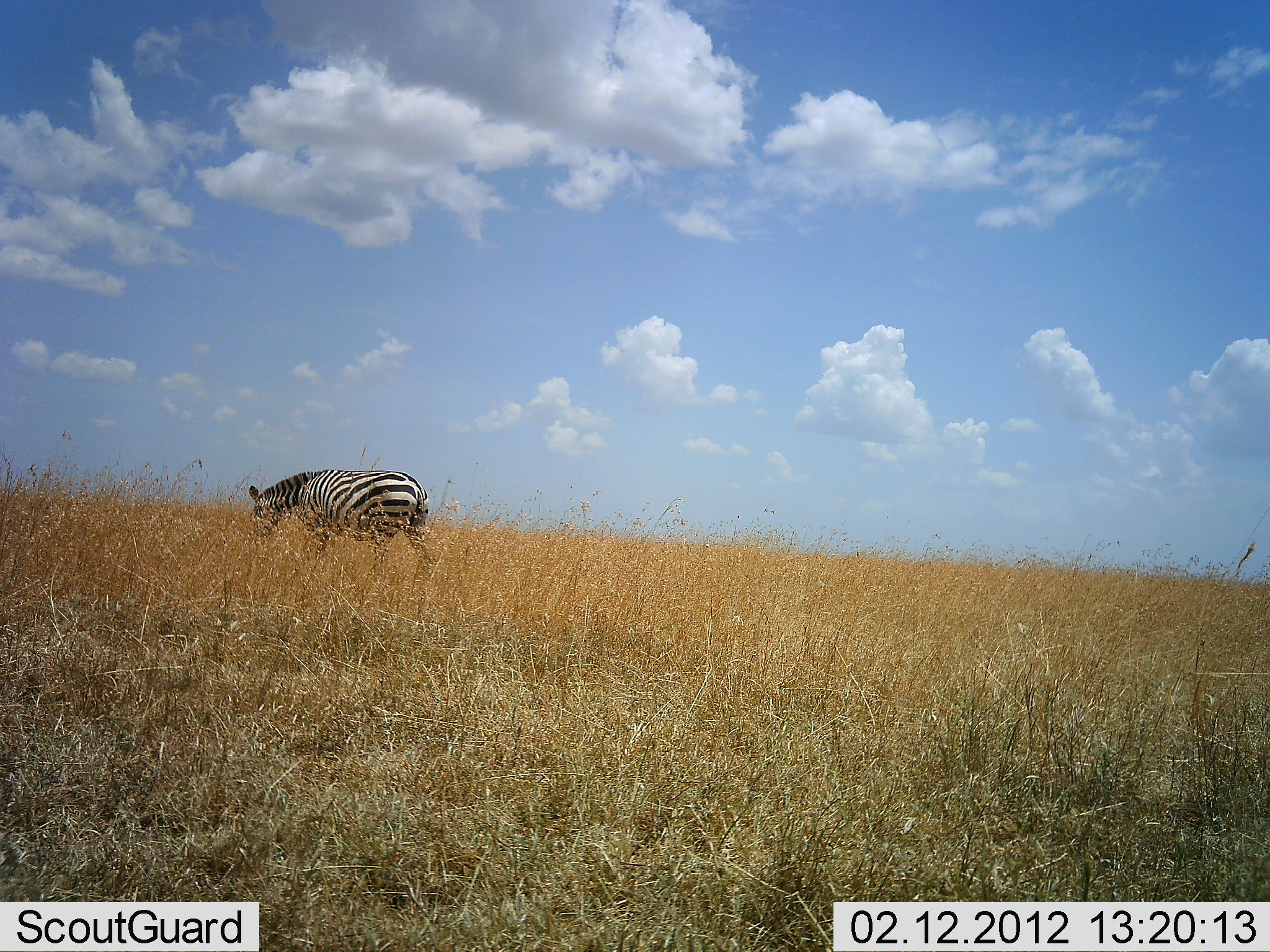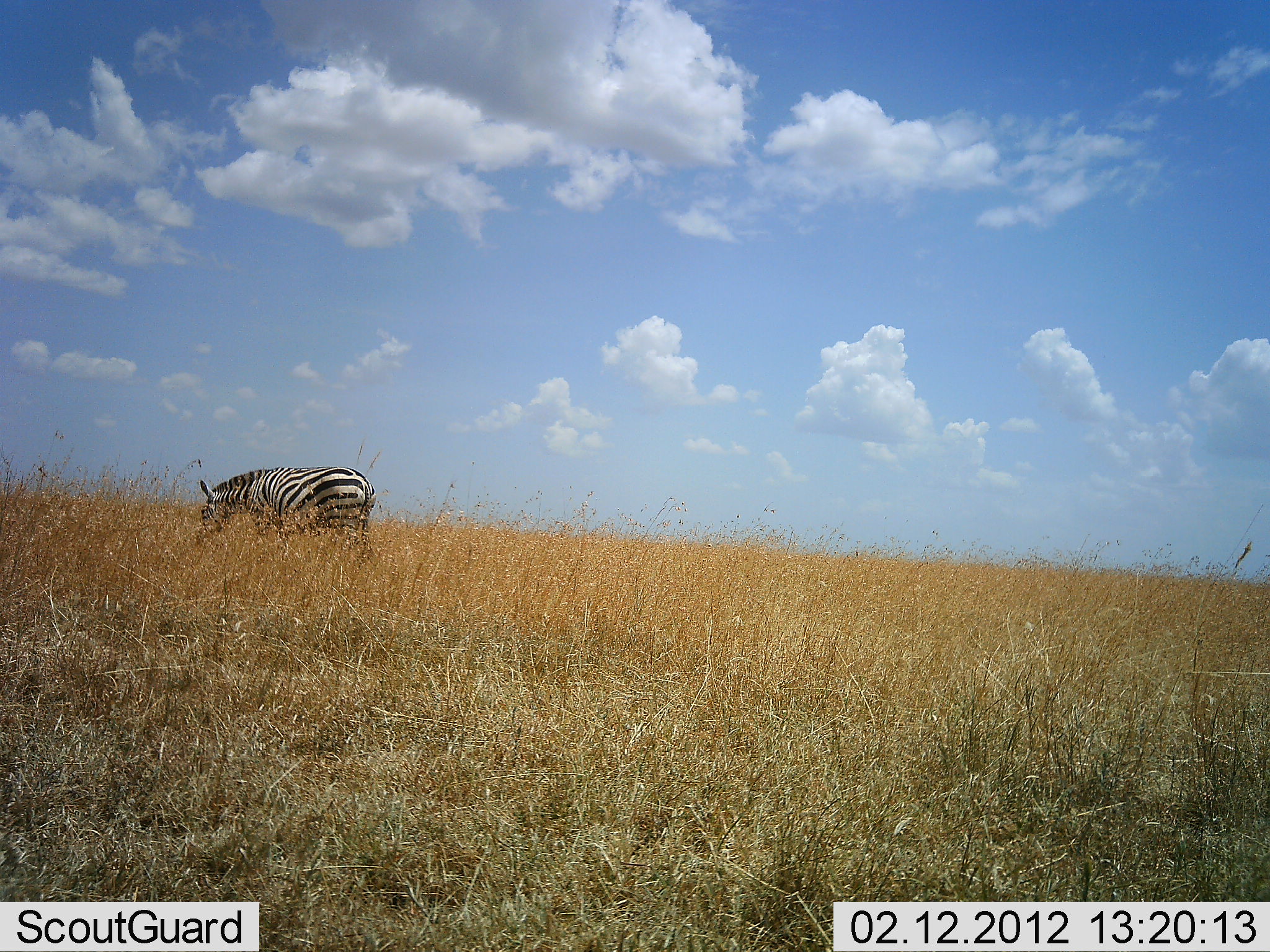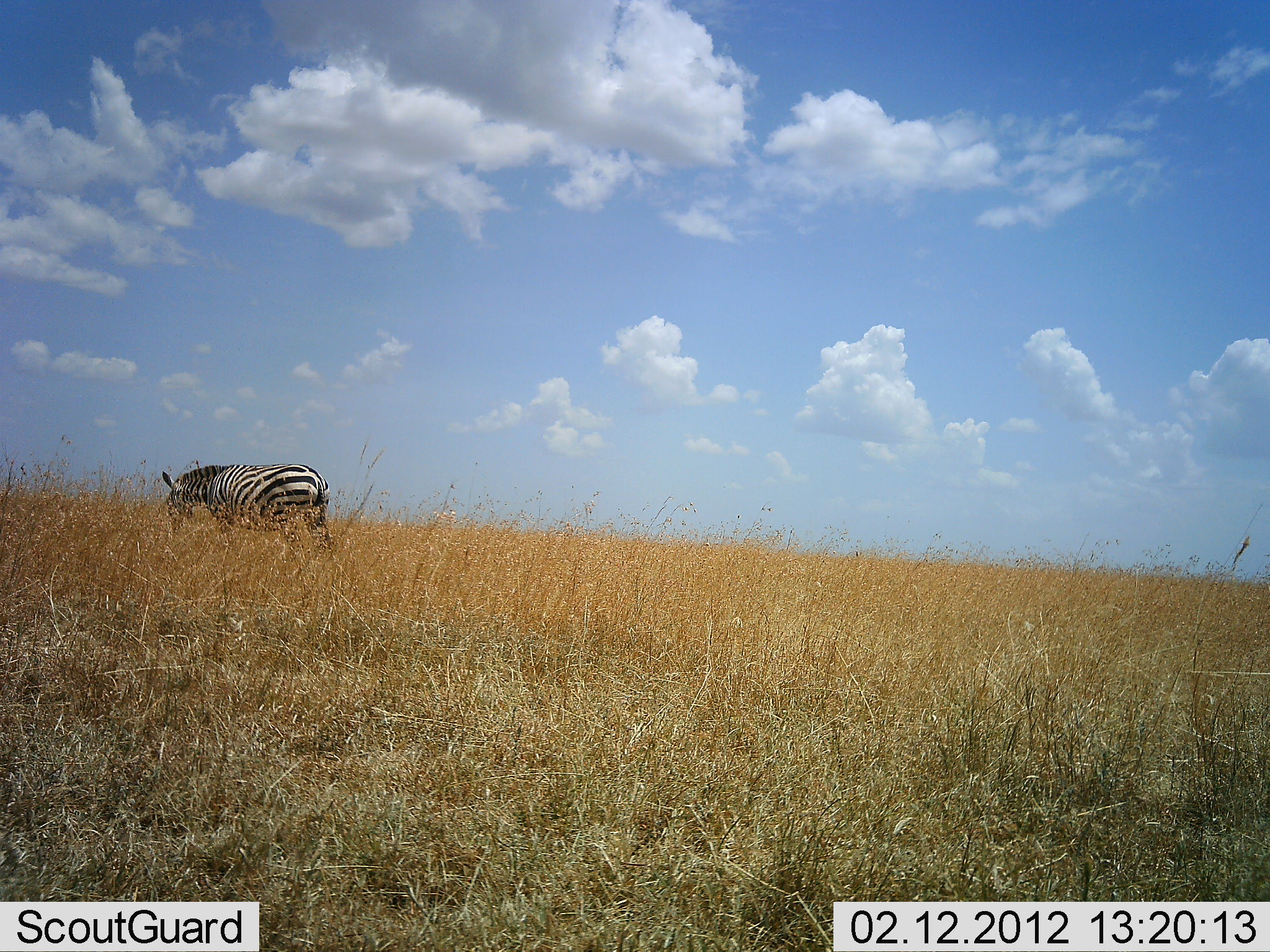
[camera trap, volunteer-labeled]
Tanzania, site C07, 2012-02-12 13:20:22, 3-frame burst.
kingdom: Animalia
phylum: Chordata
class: Mammalia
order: Perissodactyla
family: Equidae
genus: Equus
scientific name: Equus quagga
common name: plains zebra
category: zebra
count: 1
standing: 6%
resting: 0%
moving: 56%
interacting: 6%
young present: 0%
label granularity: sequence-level